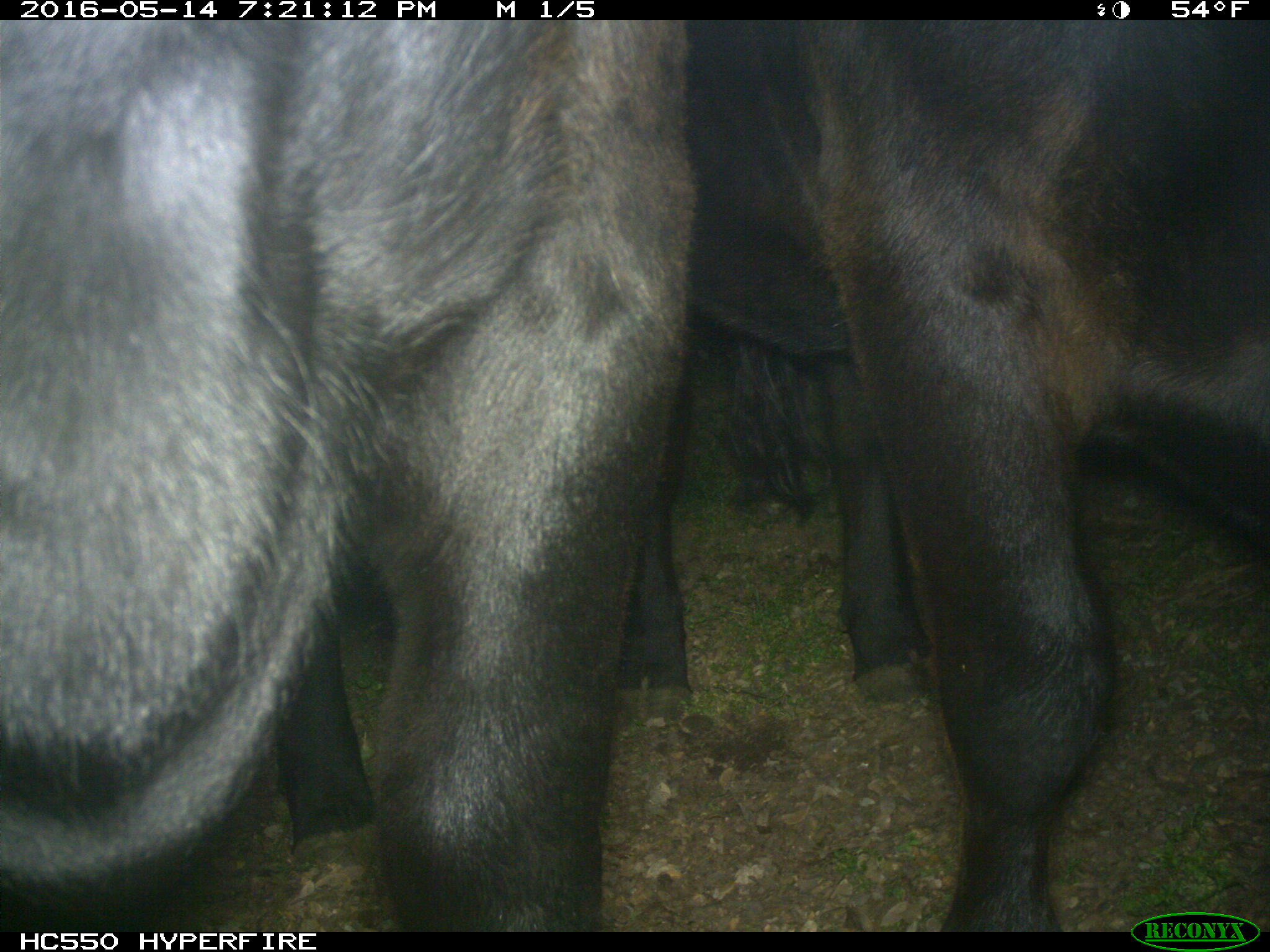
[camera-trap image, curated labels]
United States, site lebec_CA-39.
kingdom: Animalia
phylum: Chordata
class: Mammalia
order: Artiodactyla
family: Bovidae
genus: Bos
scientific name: Bos taurus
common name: domestic cow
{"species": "Bos taurus (domestic cow)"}